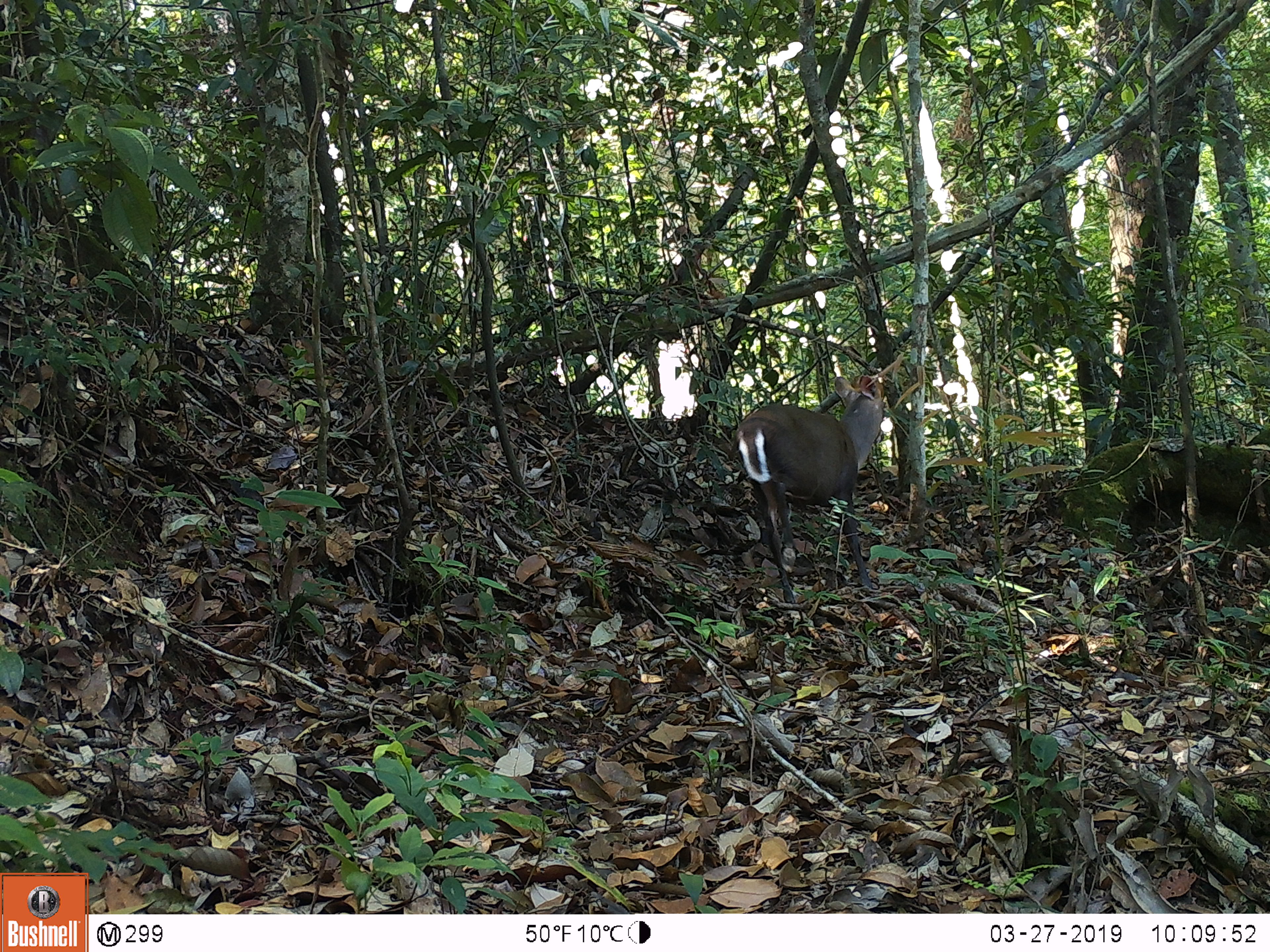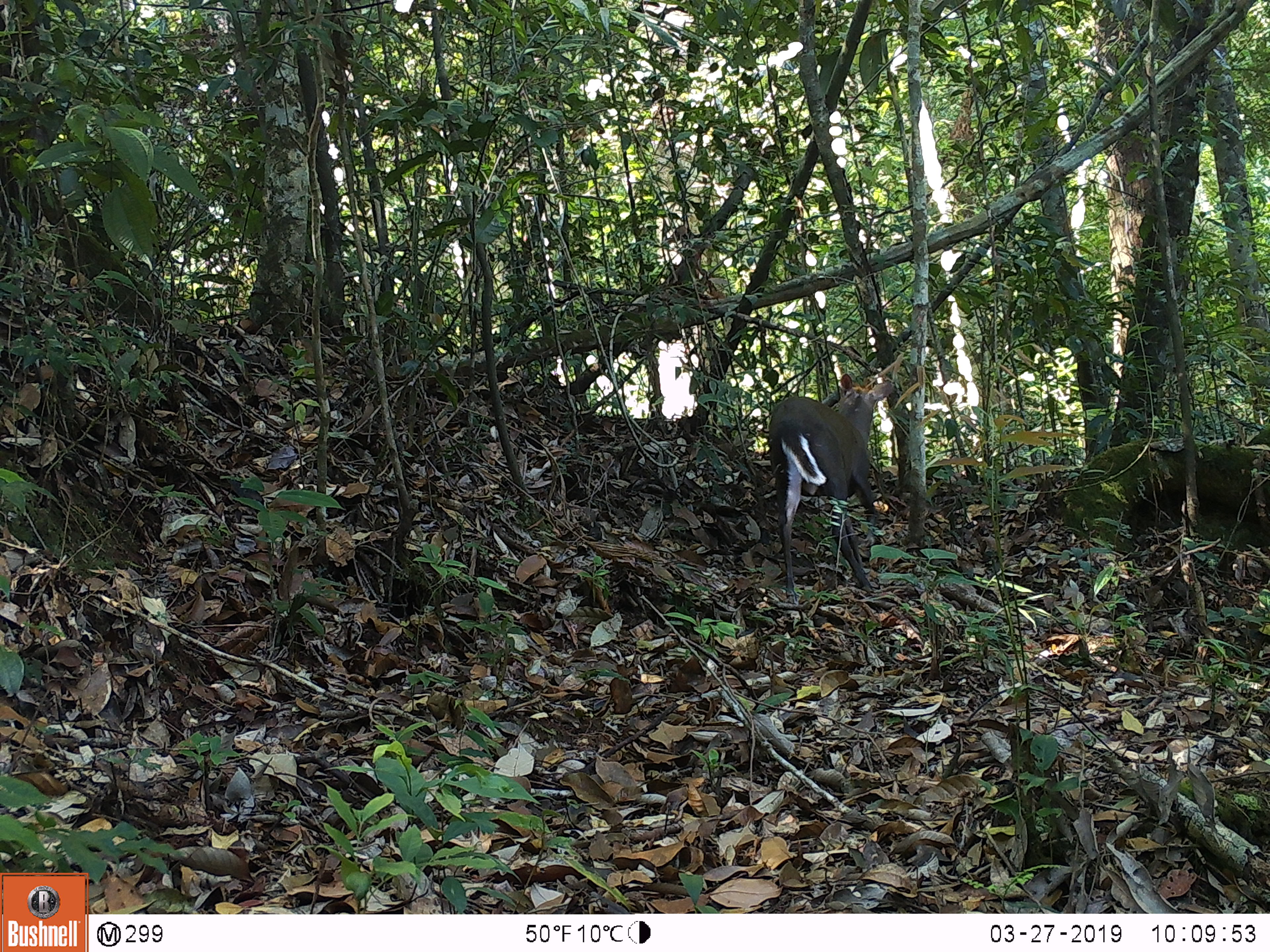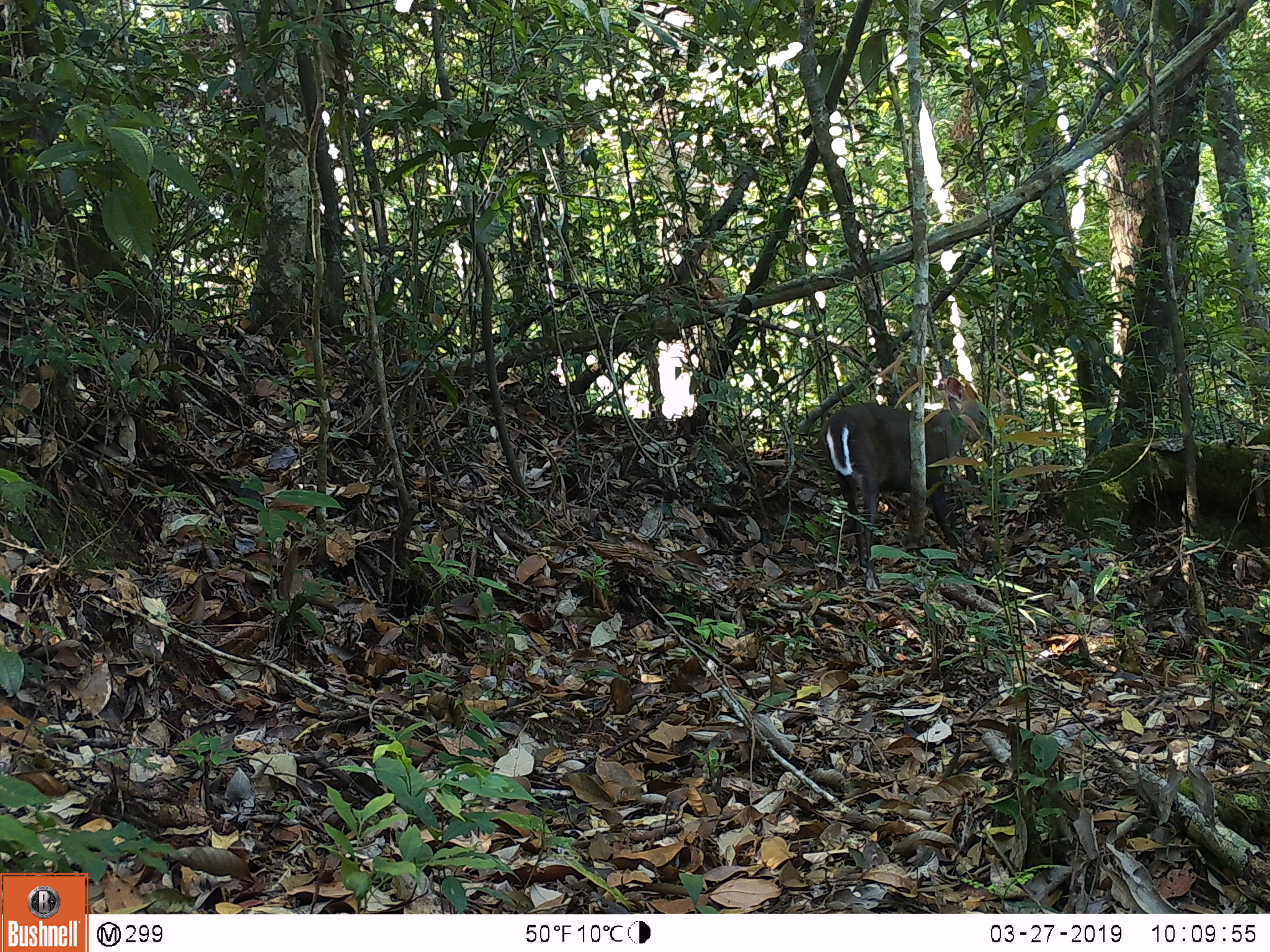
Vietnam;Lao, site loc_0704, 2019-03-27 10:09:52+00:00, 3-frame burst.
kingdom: Animalia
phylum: Chordata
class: Mammalia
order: Artiodactyla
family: Cervidae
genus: Muntiacus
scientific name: Muntiacus rooseveltorum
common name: roosevelt's muntjac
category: roosevelts muntjac group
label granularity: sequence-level